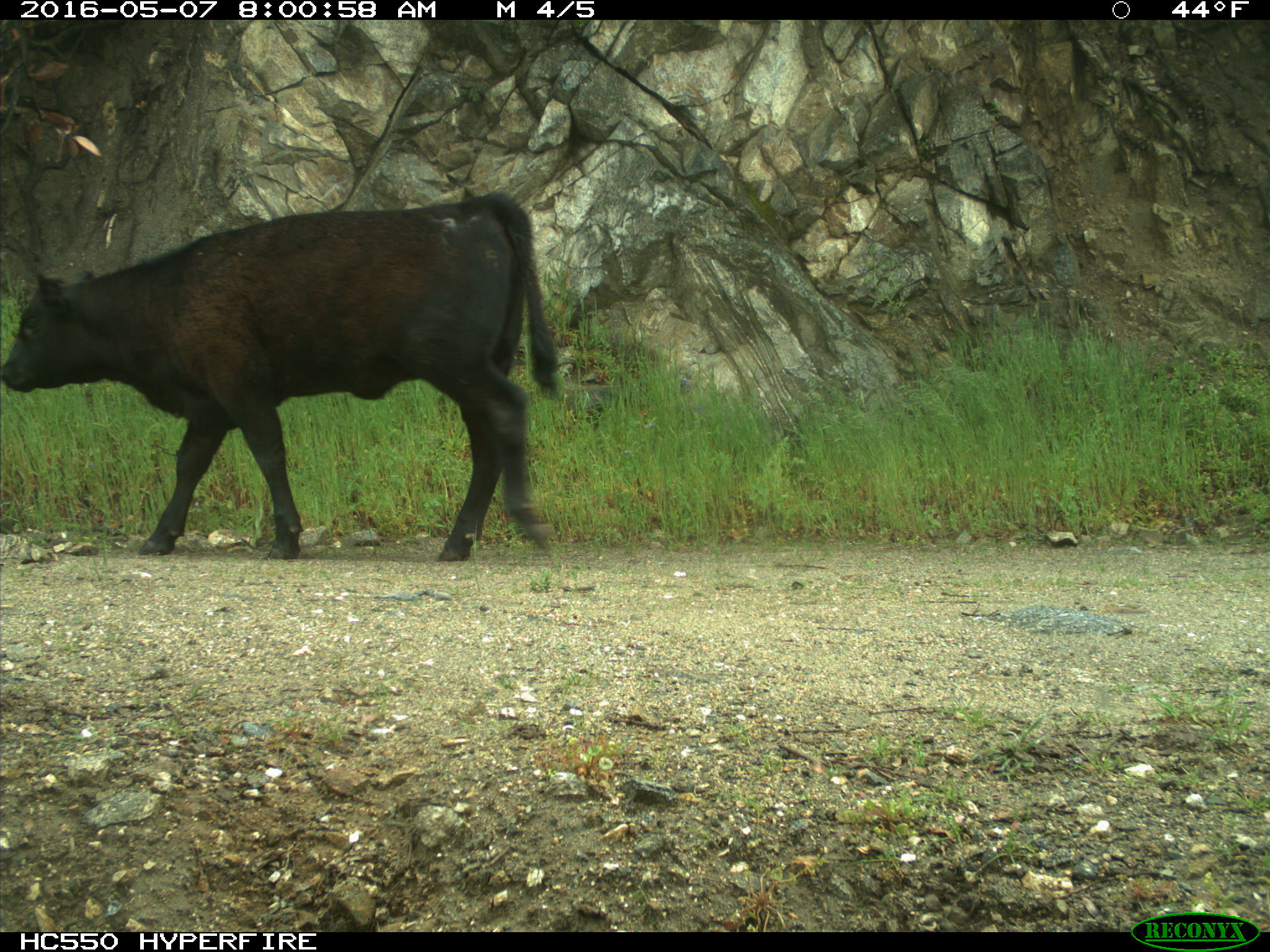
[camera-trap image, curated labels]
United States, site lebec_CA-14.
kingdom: Animalia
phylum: Chordata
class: Mammalia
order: Artiodactyla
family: Bovidae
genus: Bos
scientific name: Bos taurus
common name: domestic cow